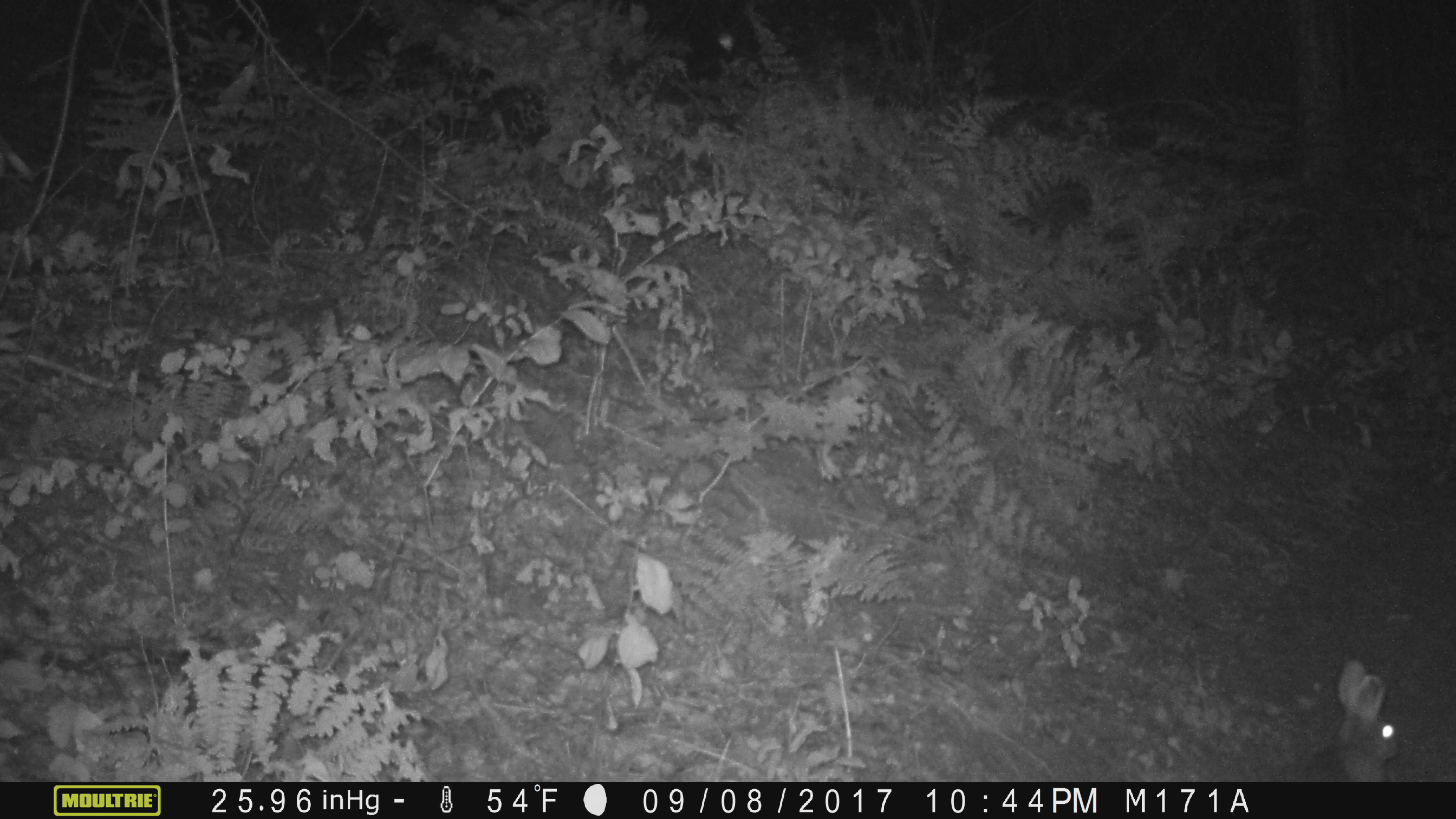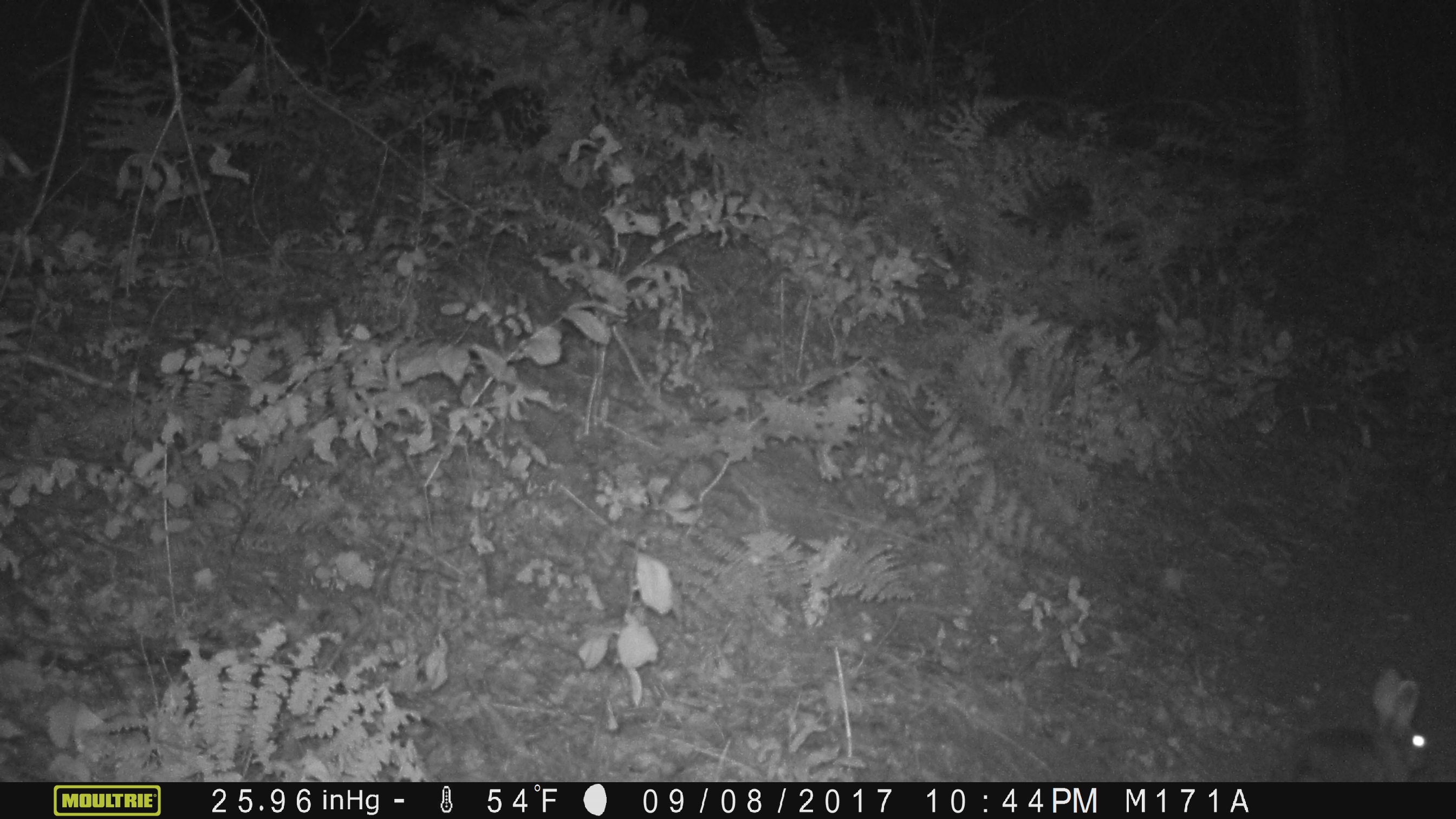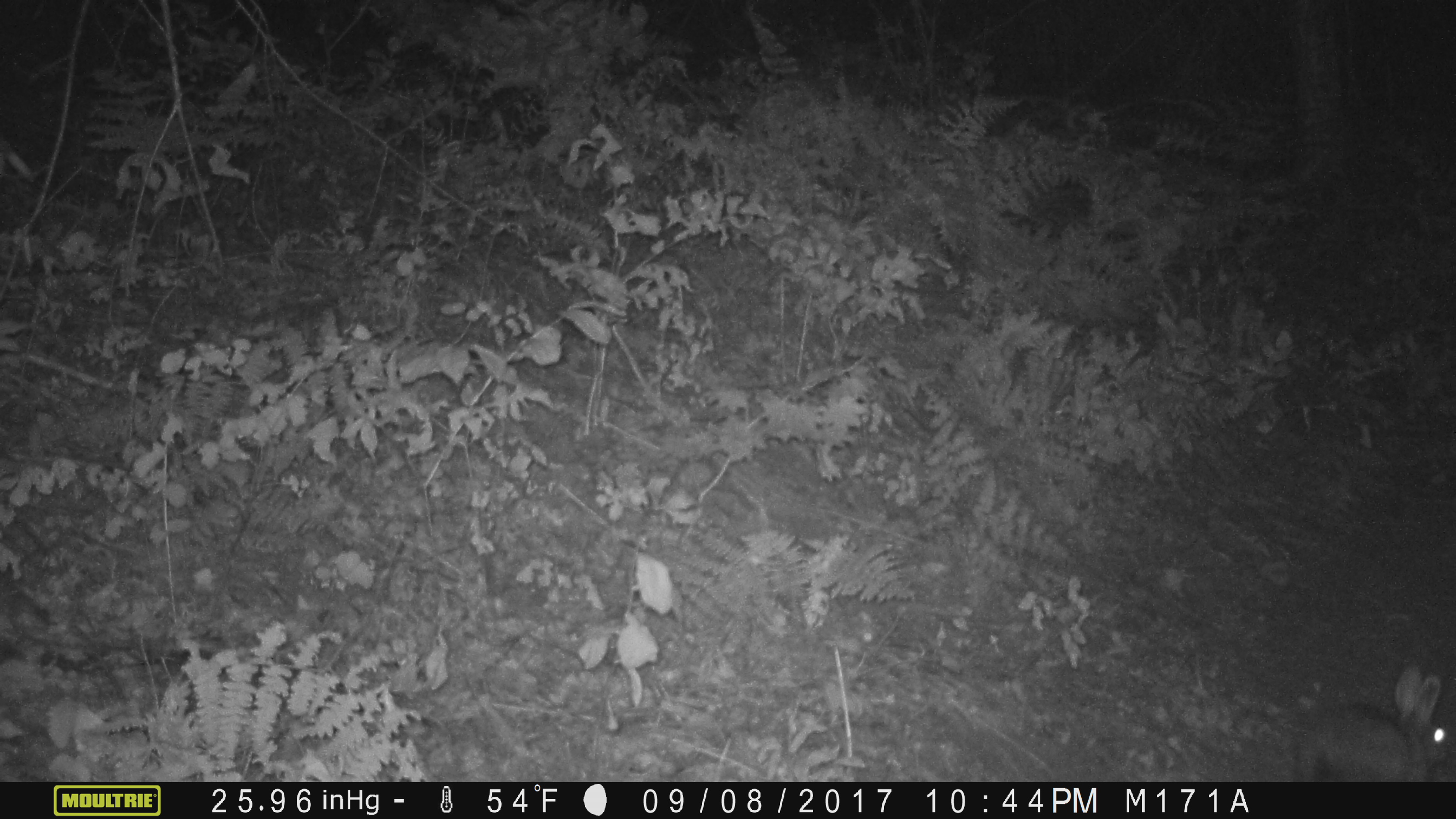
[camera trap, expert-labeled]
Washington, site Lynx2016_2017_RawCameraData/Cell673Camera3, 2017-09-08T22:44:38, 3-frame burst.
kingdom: Animalia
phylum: Chordata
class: Mammalia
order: Lagomorpha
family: Leporidae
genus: Lepus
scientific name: Lepus americanus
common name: snowshoe hare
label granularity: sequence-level